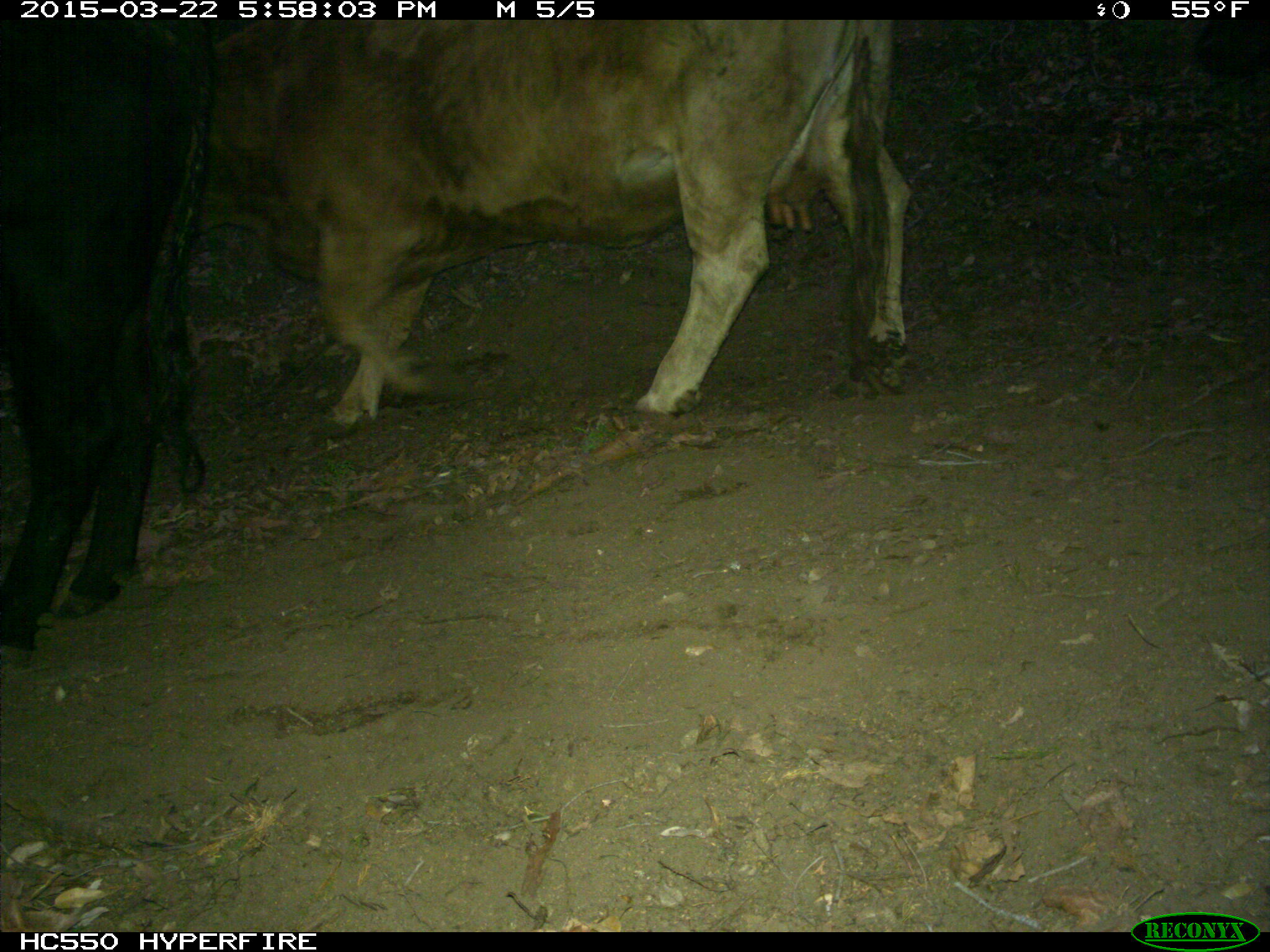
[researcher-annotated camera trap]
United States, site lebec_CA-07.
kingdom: Animalia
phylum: Chordata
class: Mammalia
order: Artiodactyla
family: Bovidae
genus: Bos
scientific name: Bos taurus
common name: domestic cow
Bos taurus (domestic cow).